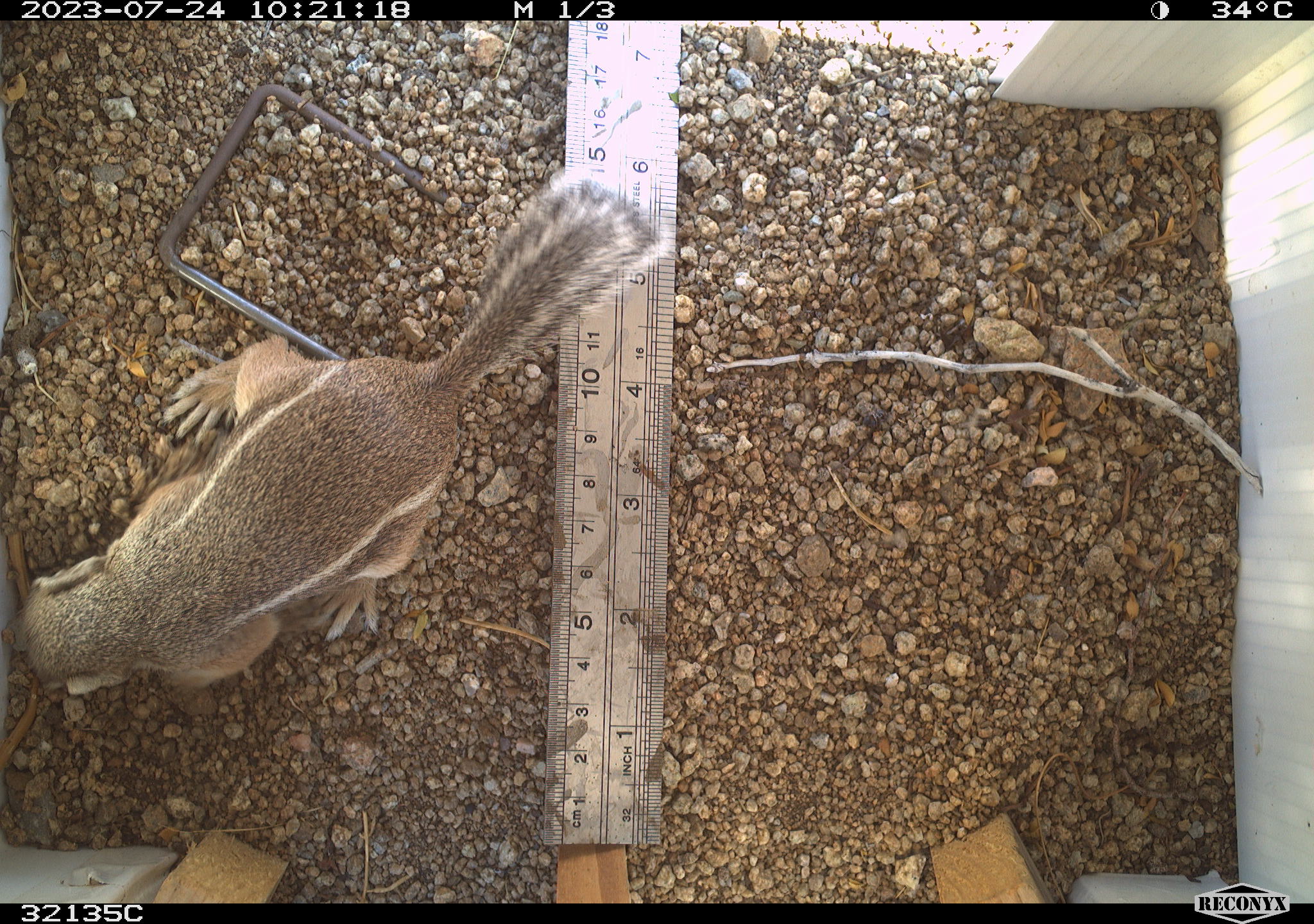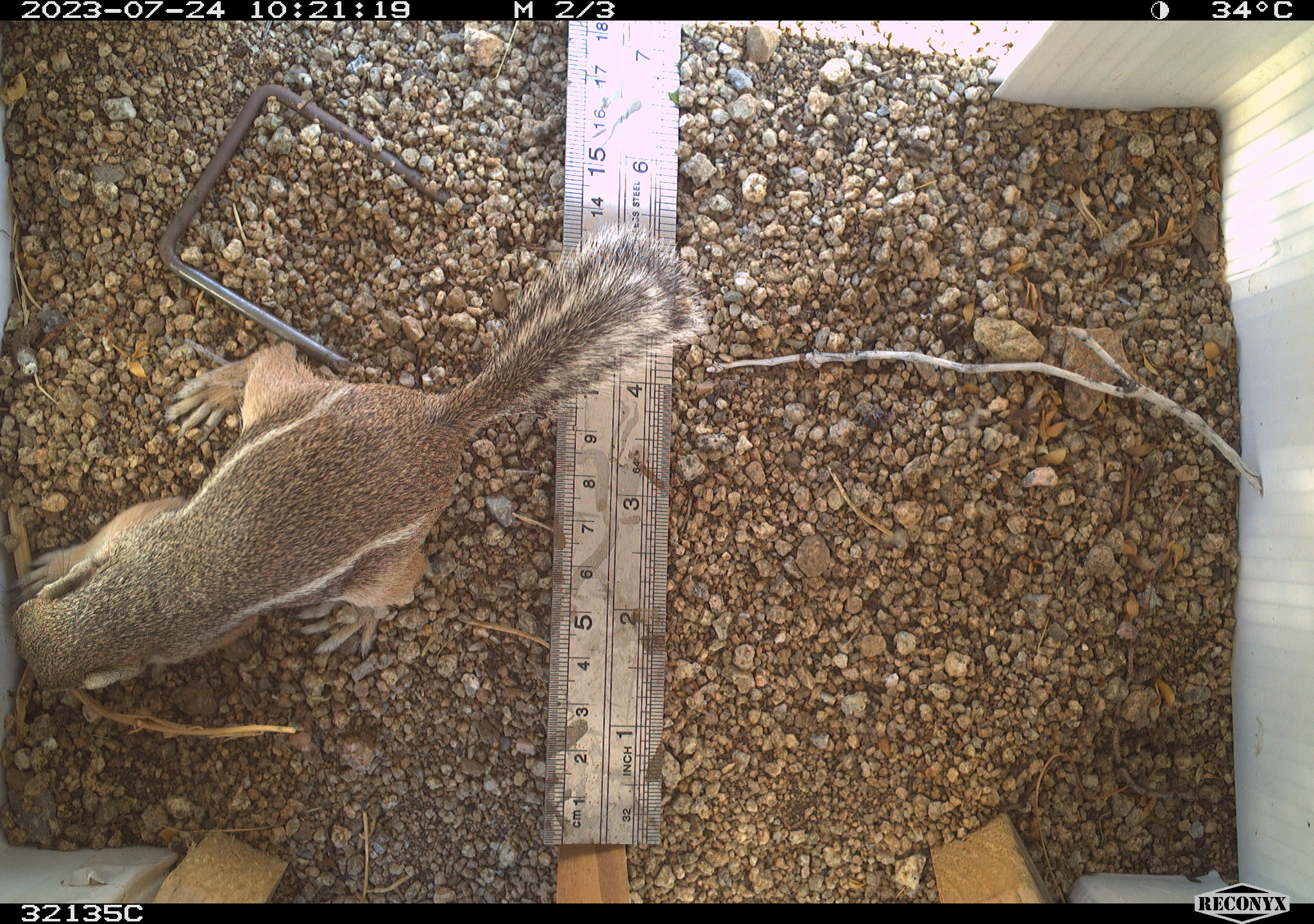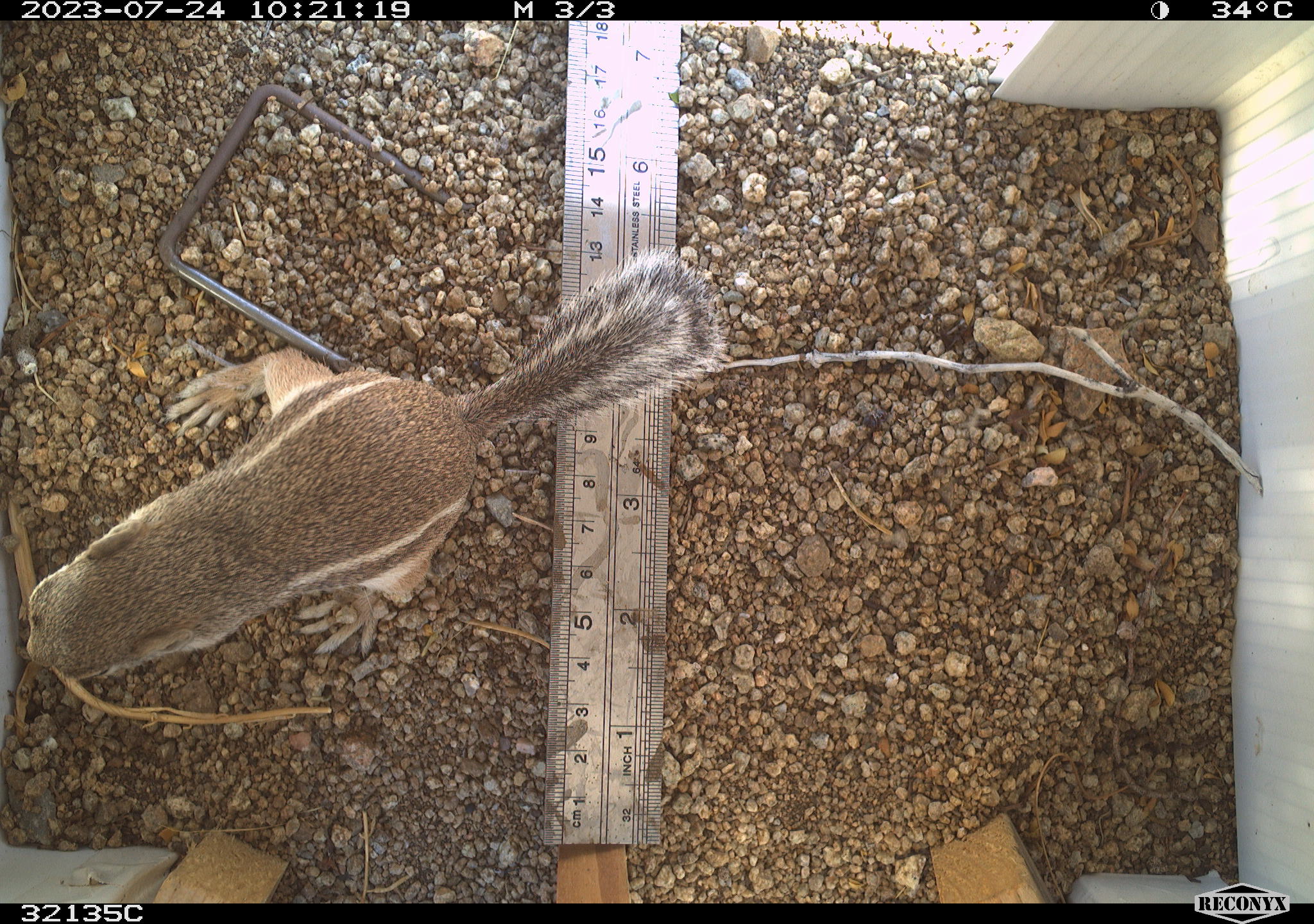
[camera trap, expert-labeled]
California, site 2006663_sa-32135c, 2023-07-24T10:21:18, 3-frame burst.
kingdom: Animalia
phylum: Chordata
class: Mammalia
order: Rodentia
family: Sciuridae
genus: Ammospermophilus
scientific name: Ammospermophilus leucurus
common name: white-tailed antelope squirrel